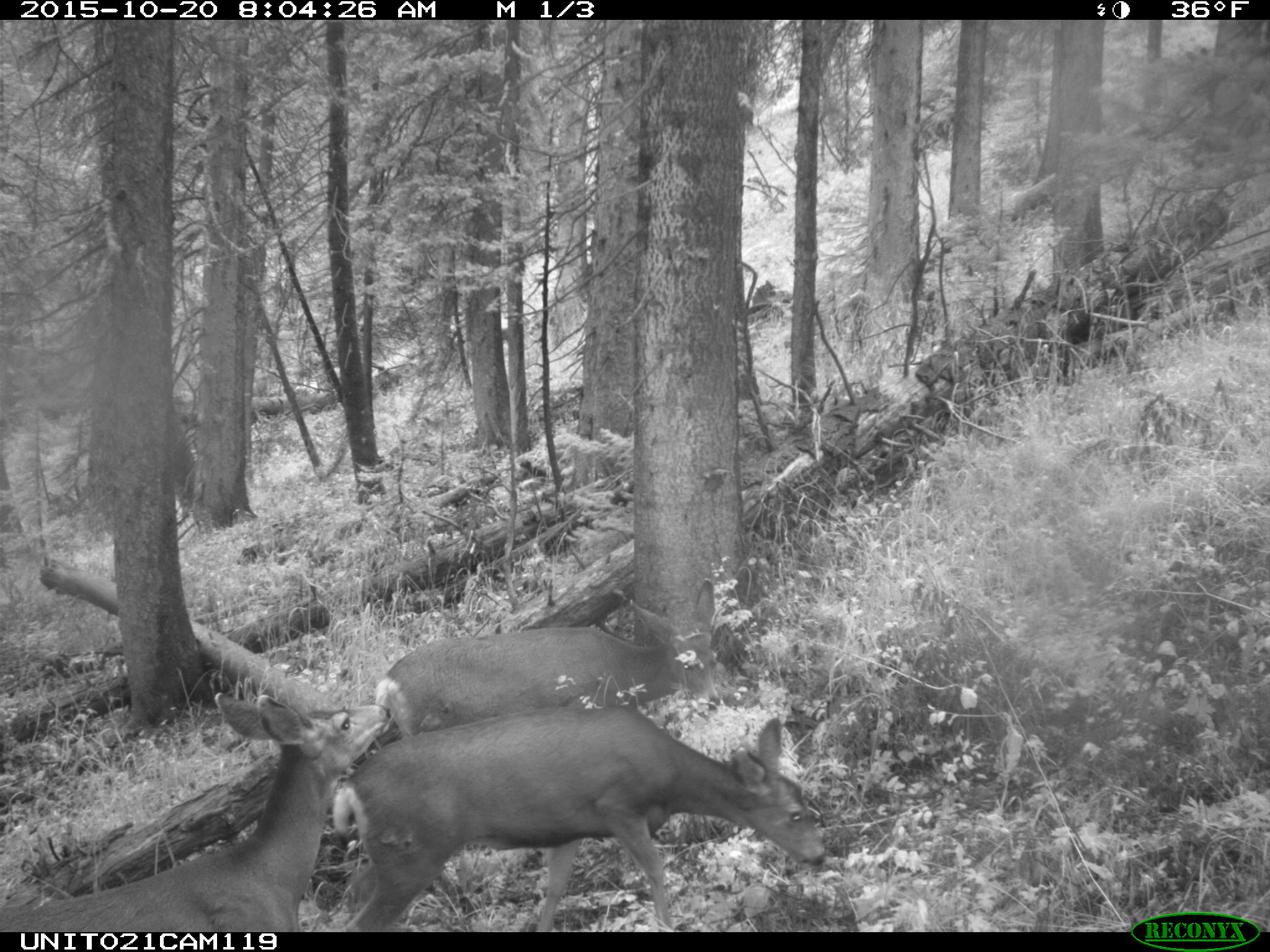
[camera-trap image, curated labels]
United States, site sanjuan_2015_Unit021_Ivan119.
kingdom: Animalia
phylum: Chordata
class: Mammalia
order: Artiodactyla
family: Cervidae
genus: Odocoileus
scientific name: Odocoileus hemionus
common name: mule deer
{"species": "Odocoileus hemionus (mule deer)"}